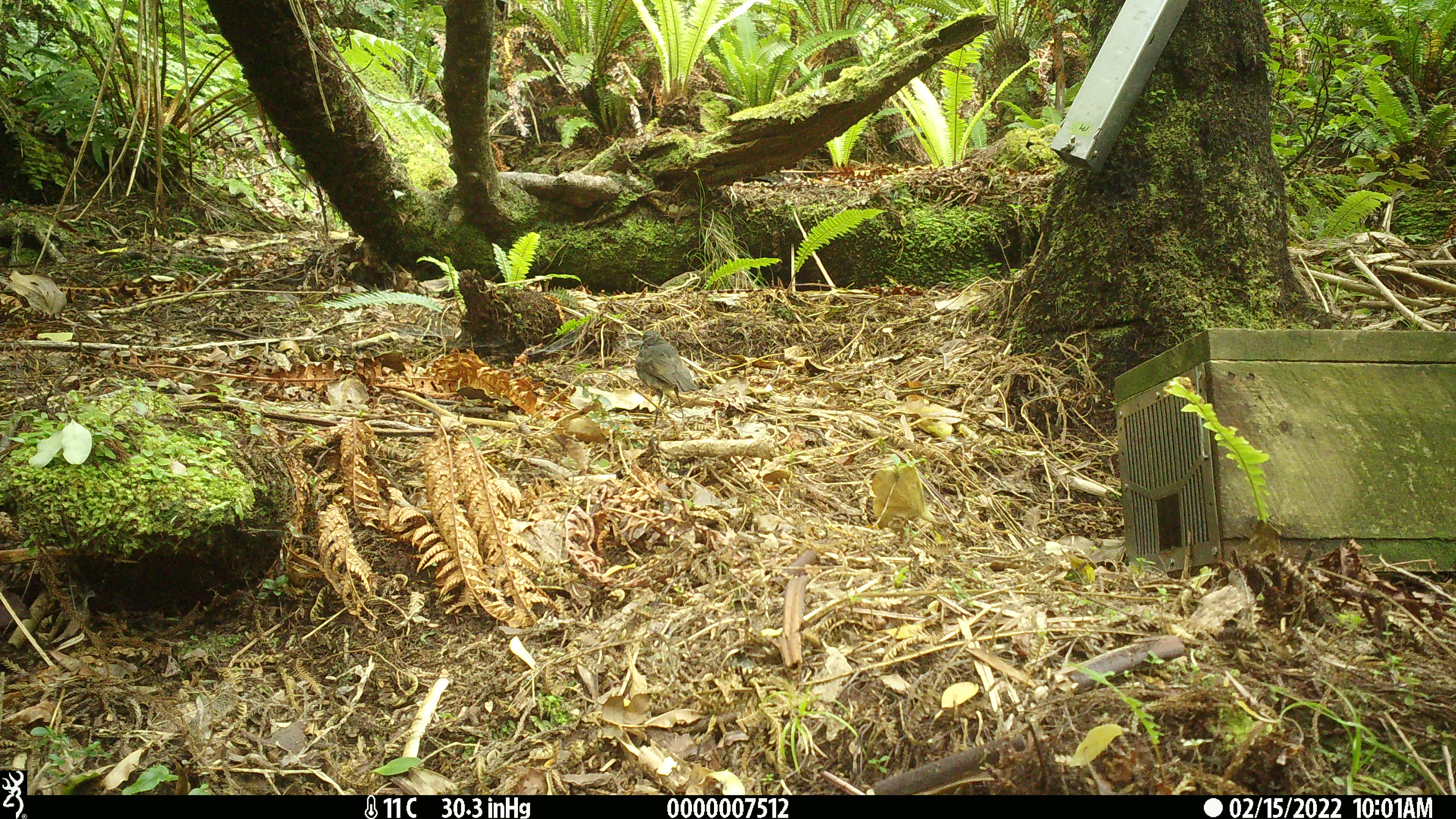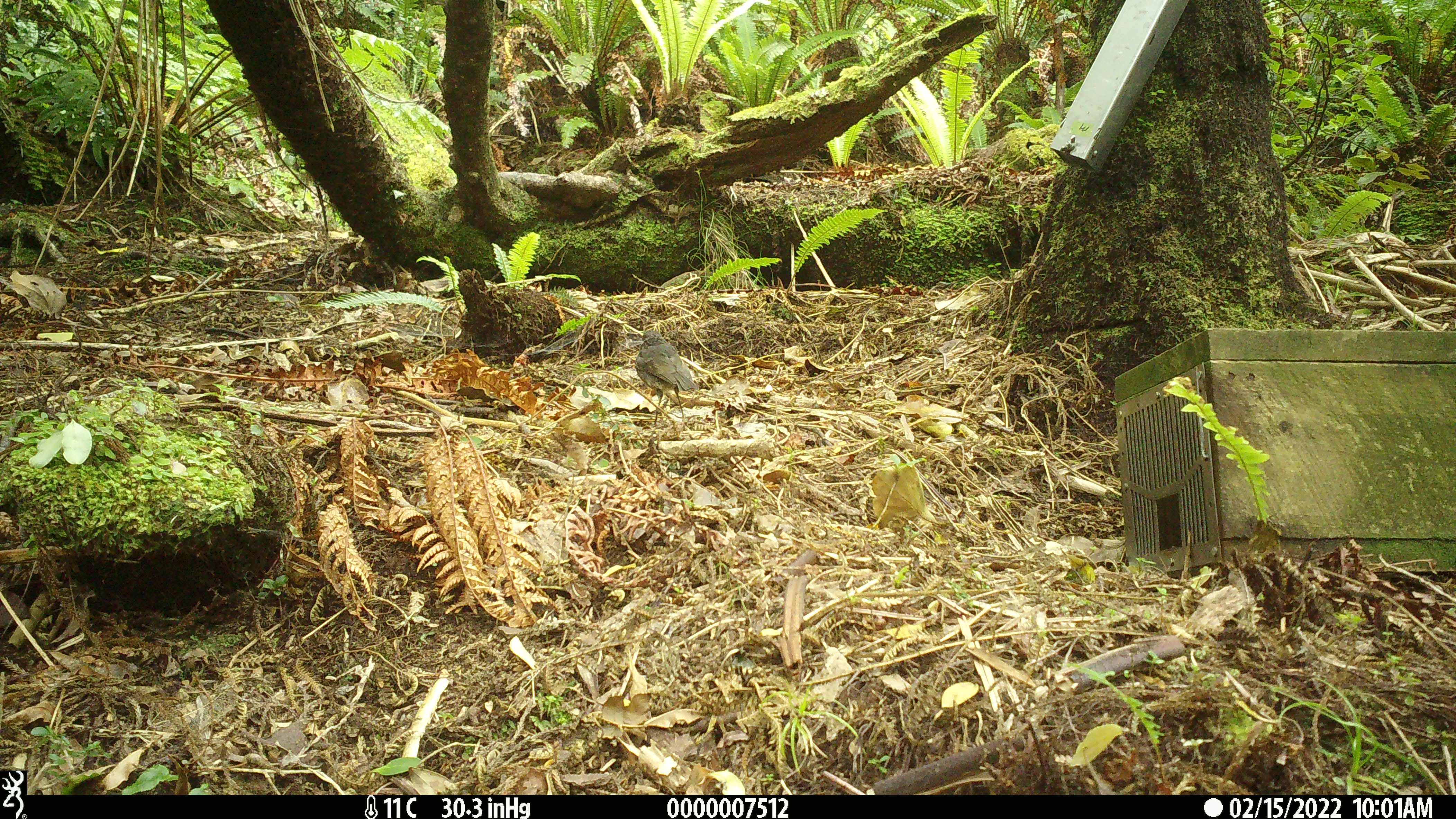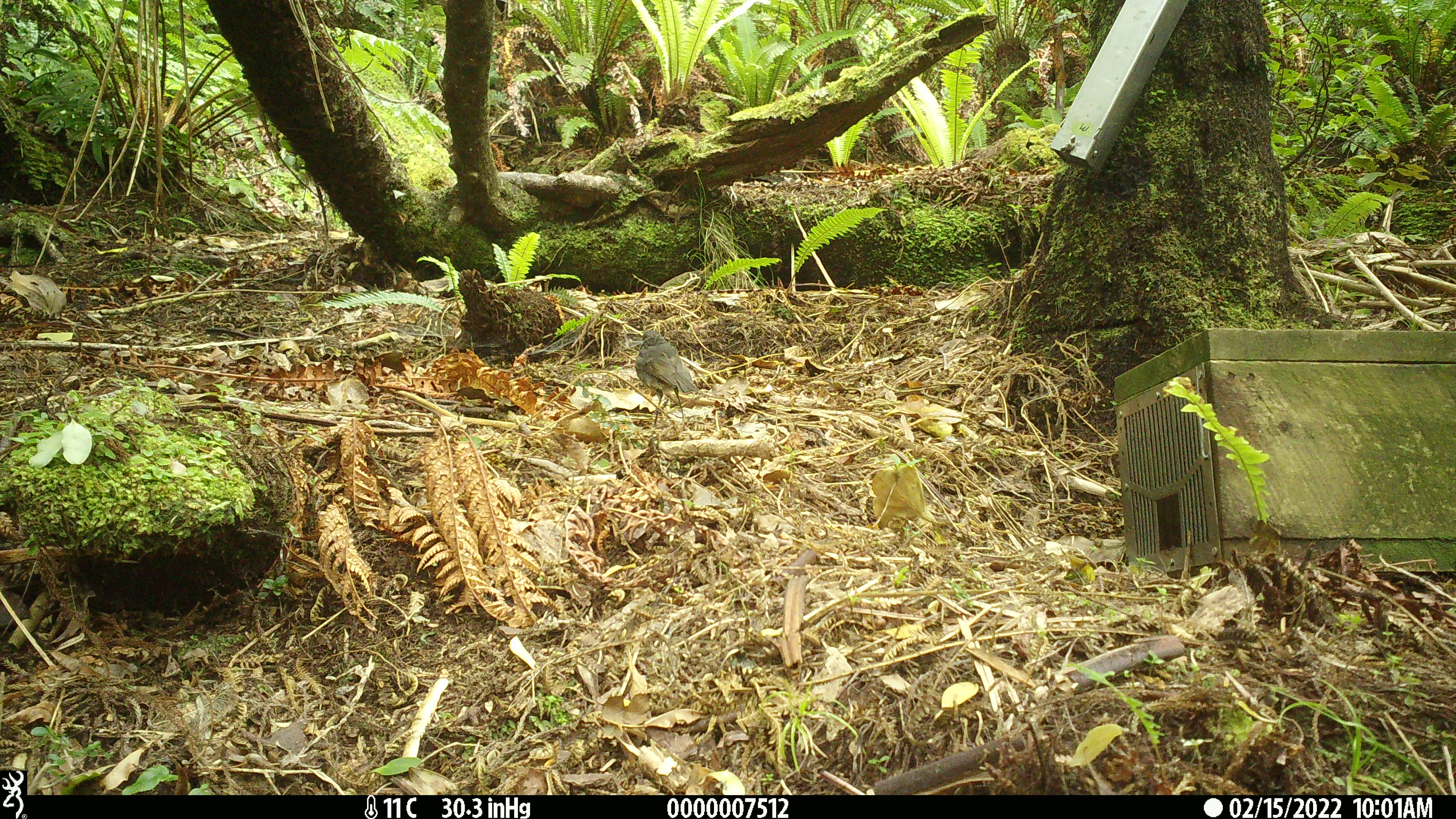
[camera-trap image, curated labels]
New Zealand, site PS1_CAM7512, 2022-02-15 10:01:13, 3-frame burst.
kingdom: Animalia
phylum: Chordata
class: Aves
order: Passeriformes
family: Petroicidae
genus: Petroica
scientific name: Petroica australis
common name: new zealand robin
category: robin